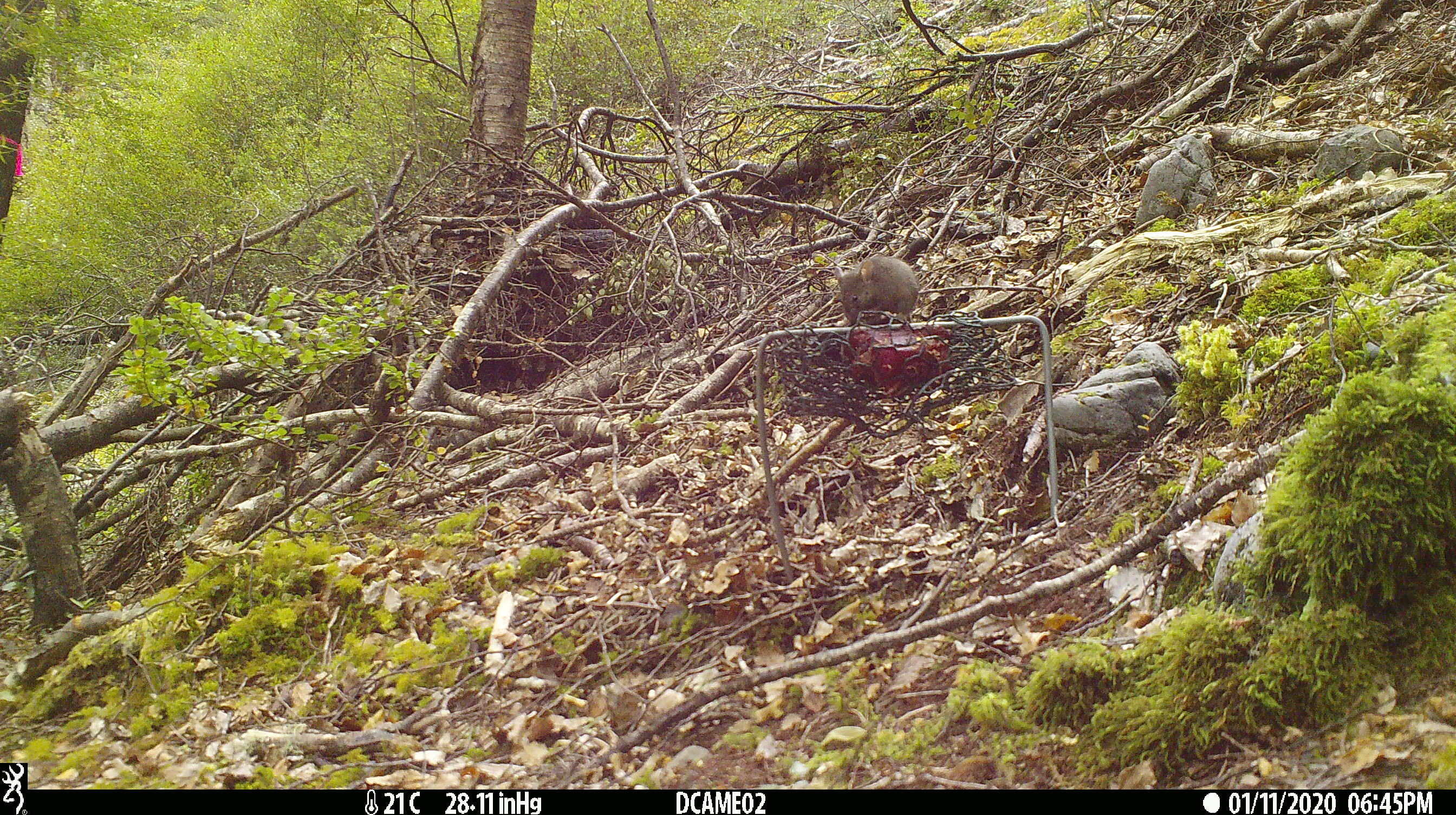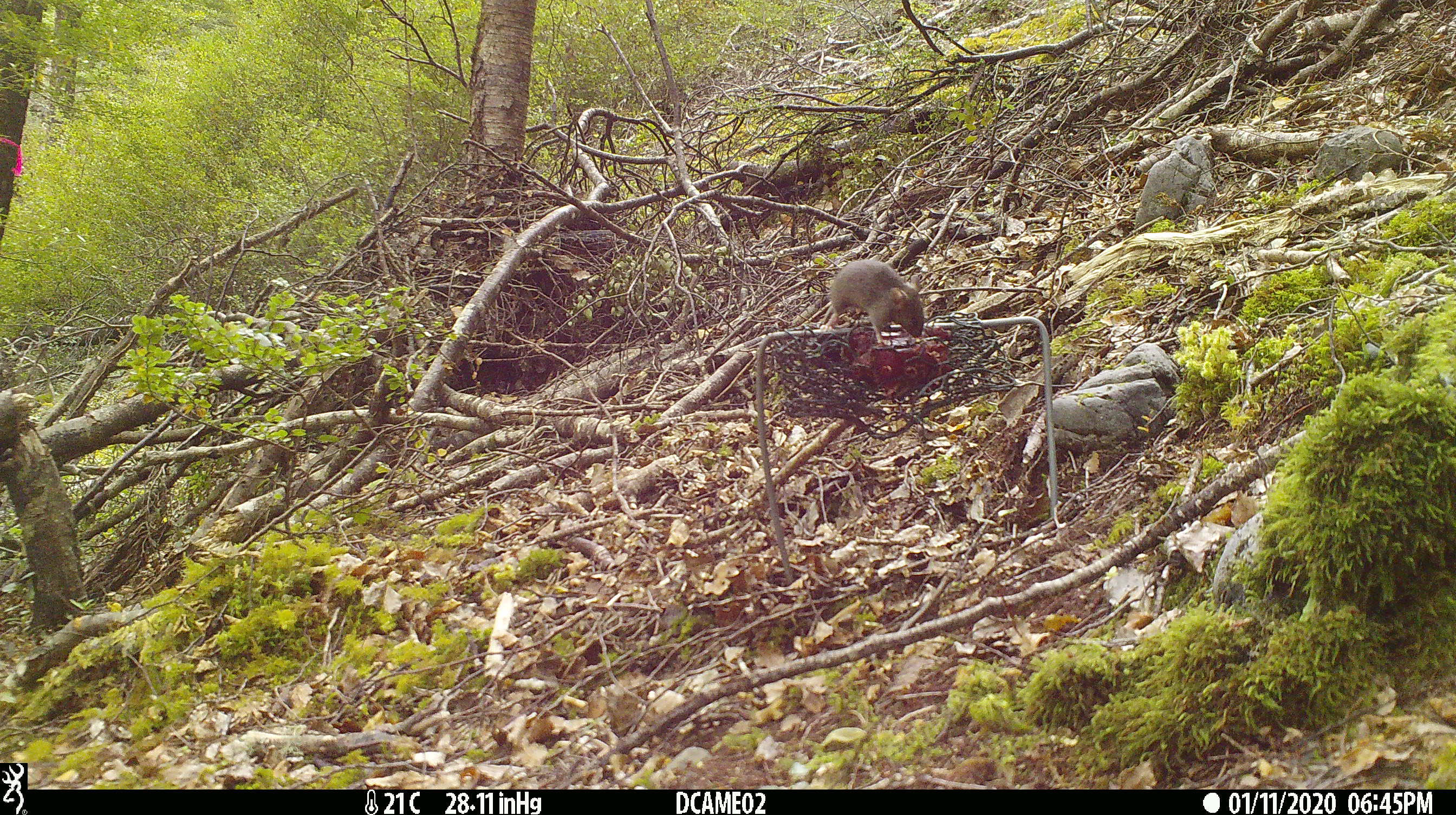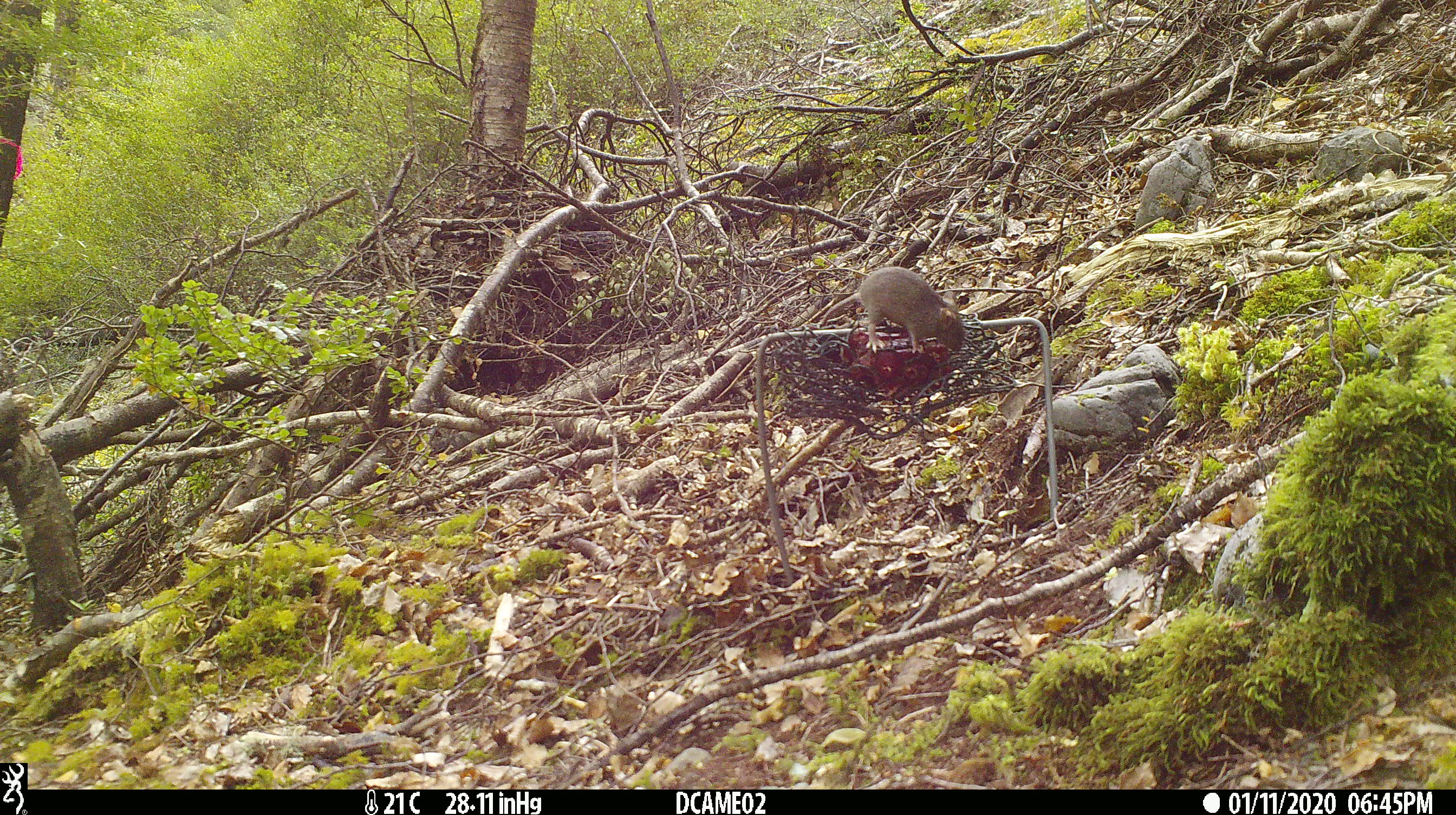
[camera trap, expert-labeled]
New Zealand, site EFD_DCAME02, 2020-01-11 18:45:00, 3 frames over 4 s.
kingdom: Animalia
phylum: Chordata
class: Mammalia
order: Rodentia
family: Muridae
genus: Mus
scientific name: Mus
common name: mouse